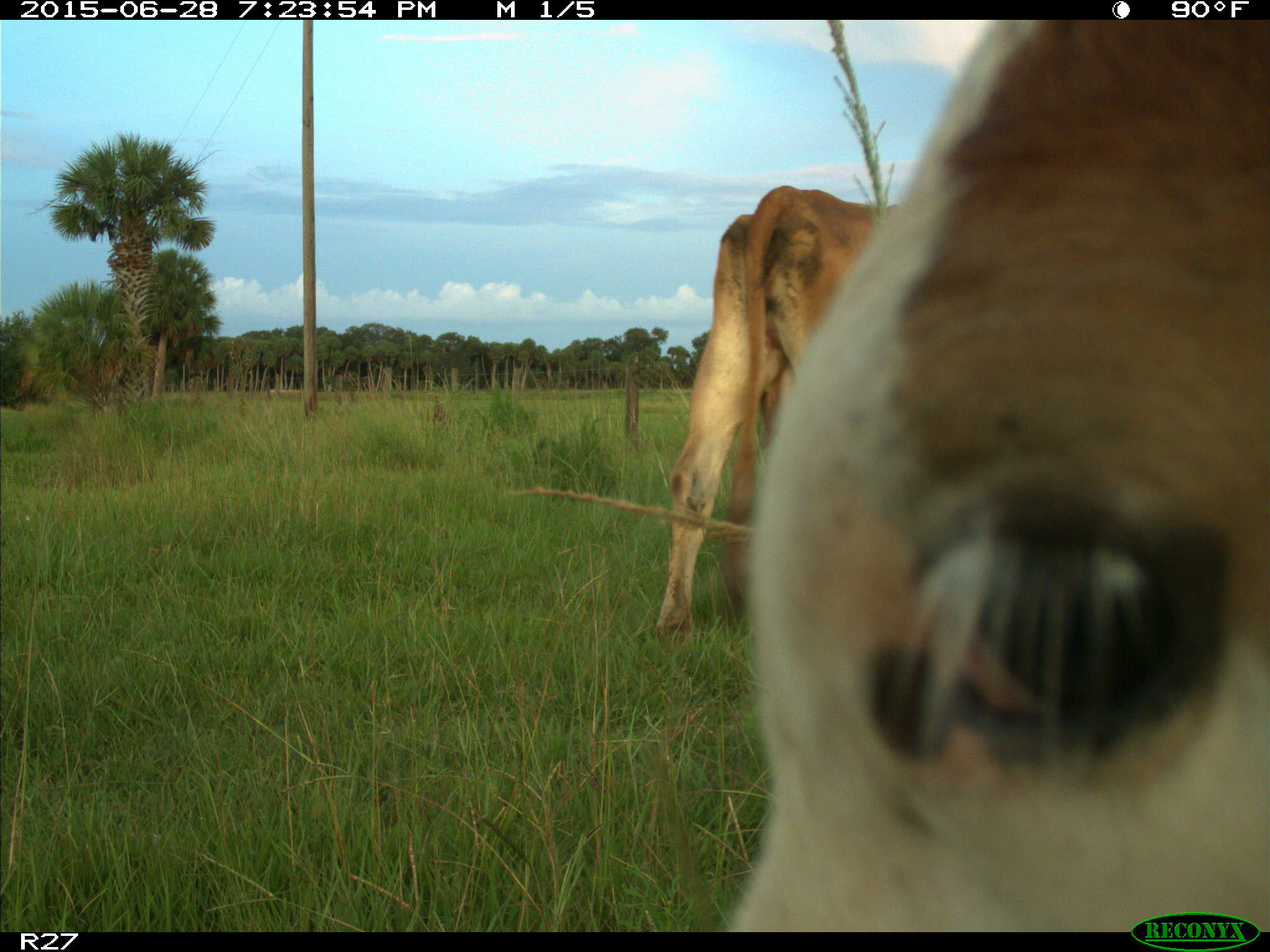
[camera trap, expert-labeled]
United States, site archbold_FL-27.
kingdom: Animalia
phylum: Chordata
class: Mammalia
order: Artiodactyla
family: Bovidae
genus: Bos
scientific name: Bos taurus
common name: domestic cow